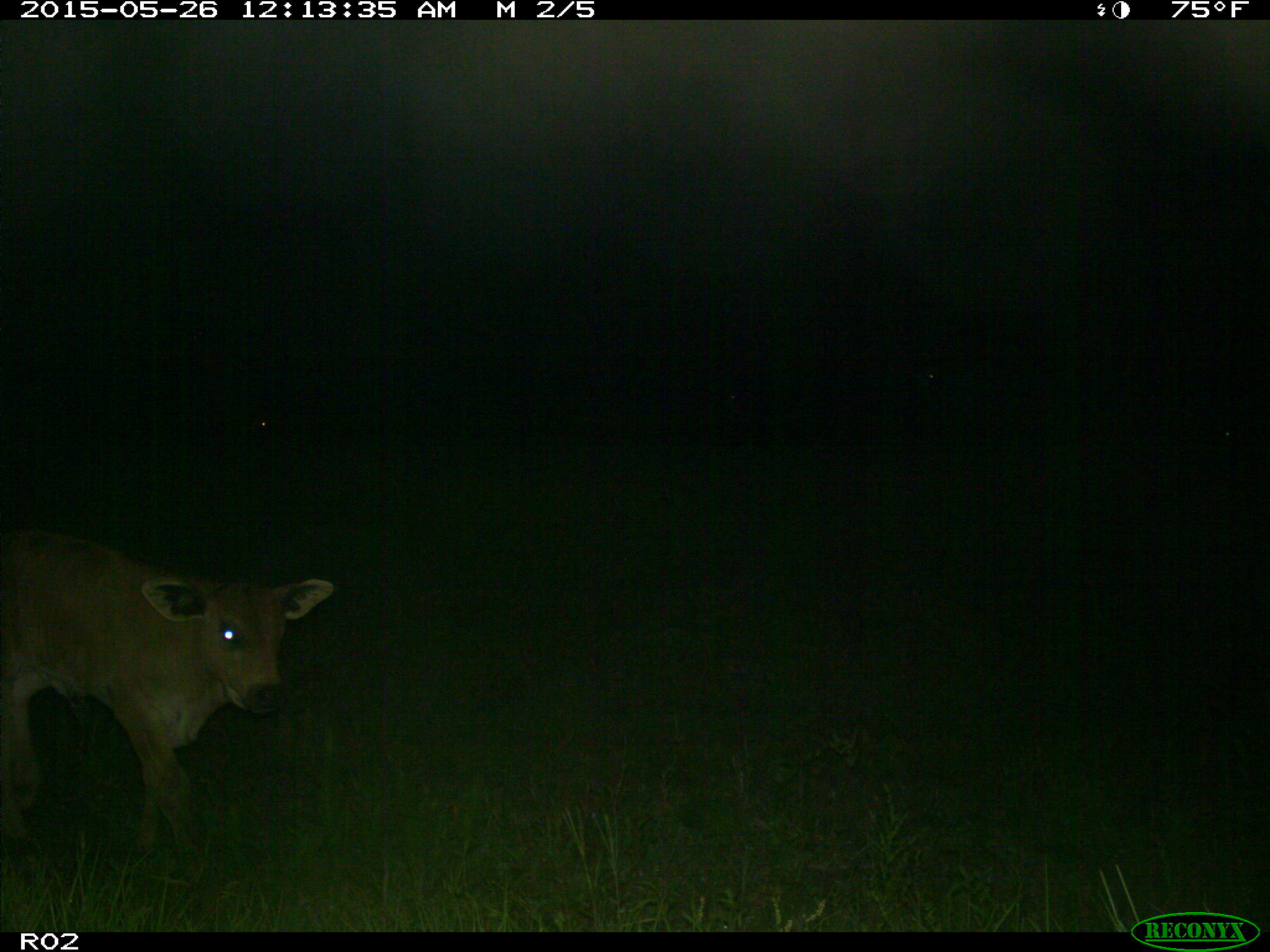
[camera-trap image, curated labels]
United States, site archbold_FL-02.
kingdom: Animalia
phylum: Chordata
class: Mammalia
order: Artiodactyla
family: Bovidae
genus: Bos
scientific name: Bos taurus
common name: domestic cow